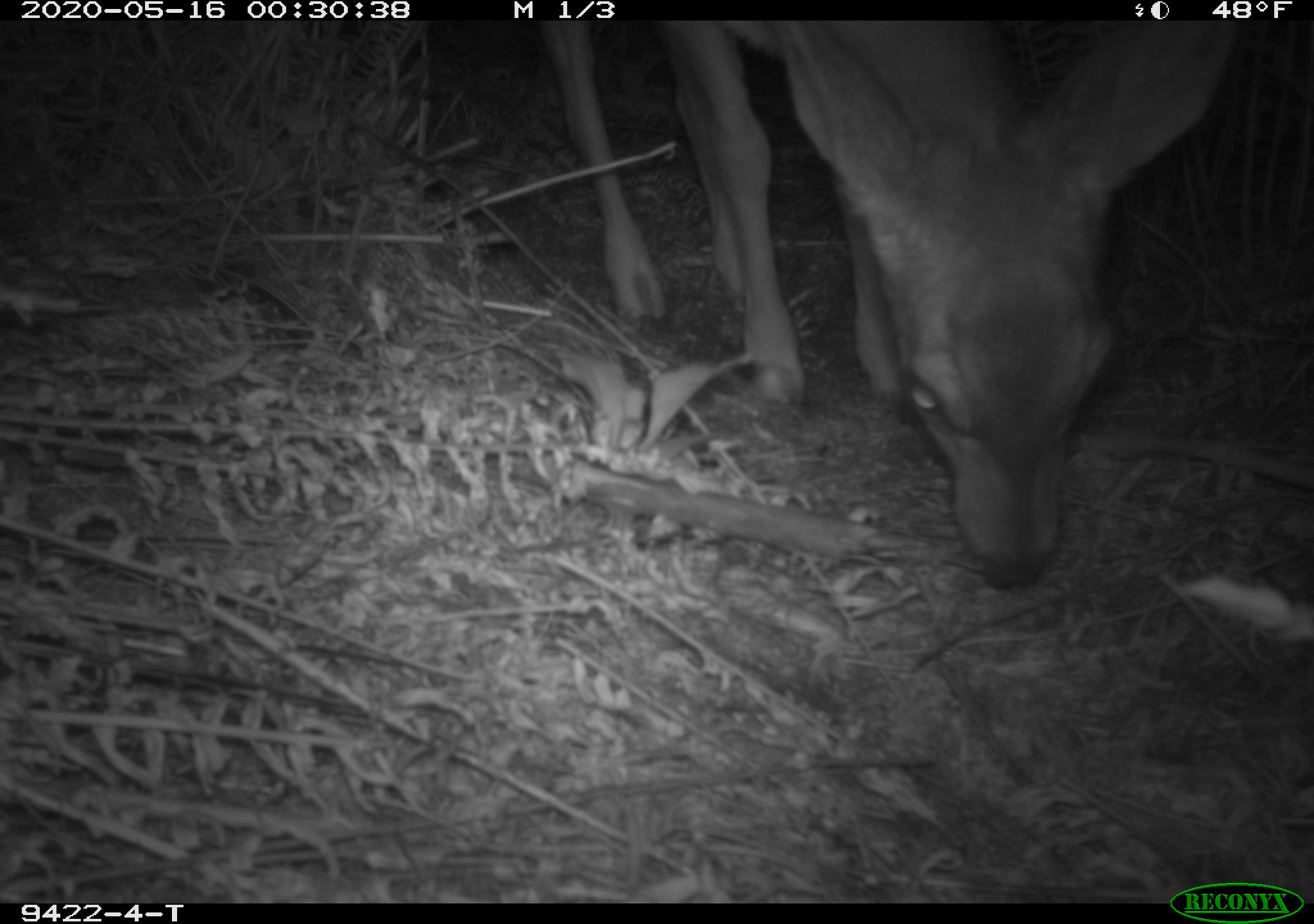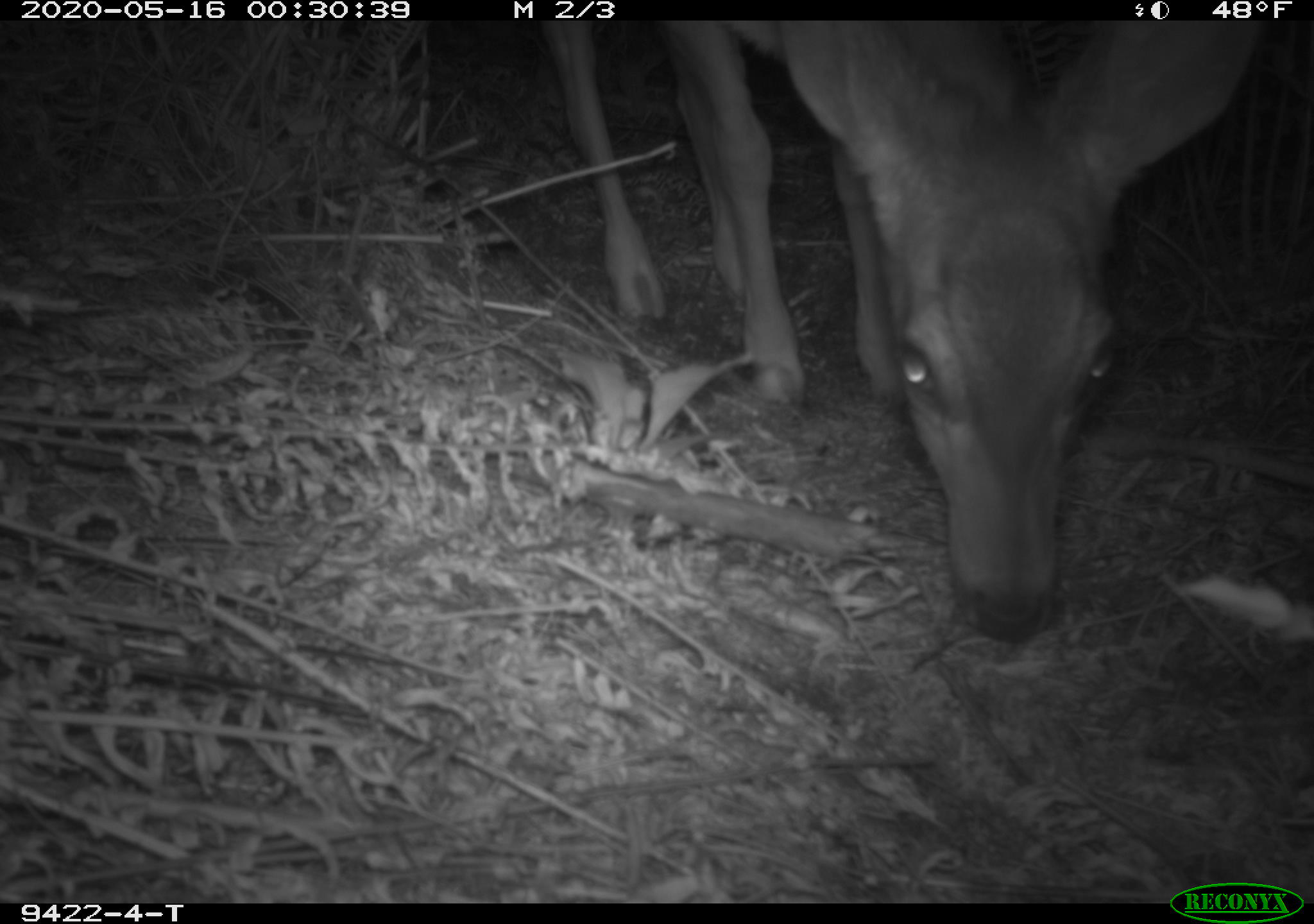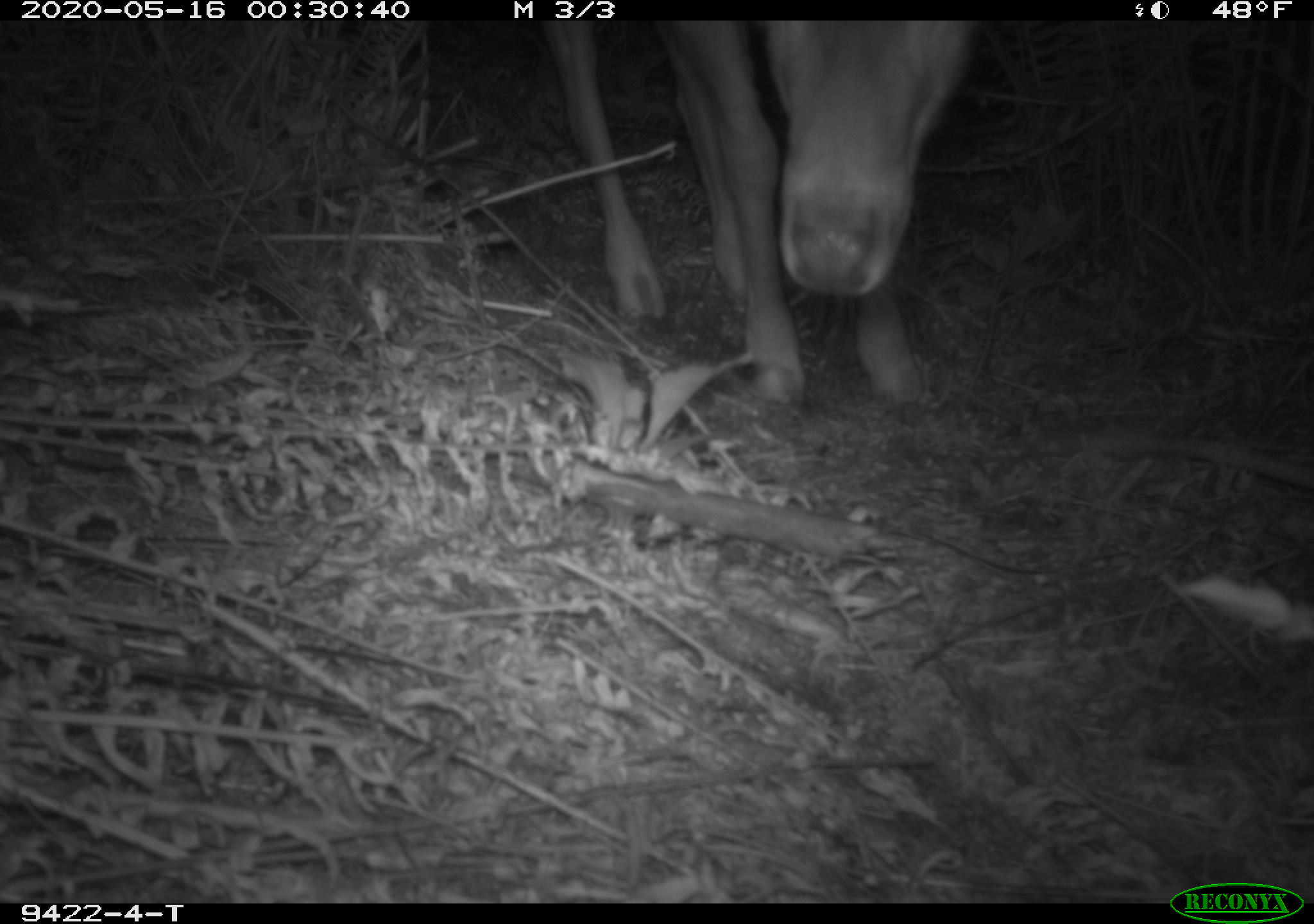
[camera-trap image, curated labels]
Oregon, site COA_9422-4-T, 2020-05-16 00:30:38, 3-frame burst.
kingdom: Animalia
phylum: Chordata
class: Mammalia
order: Artiodactyla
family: Cervidae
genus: Odocoileus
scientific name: Odocoileus hemionus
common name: black-tailed deer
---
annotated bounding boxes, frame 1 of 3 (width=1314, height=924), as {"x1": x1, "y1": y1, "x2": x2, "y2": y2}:
black-tailed deer: {"x1": 533, "y1": 28, "x2": 1243, "y2": 602}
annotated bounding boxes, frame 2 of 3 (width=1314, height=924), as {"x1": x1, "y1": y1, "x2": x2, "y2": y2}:
black-tailed deer: {"x1": 533, "y1": 24, "x2": 1268, "y2": 649}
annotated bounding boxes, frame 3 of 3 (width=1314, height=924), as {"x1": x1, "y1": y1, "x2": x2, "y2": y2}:
black-tailed deer: {"x1": 520, "y1": 24, "x2": 1001, "y2": 437}